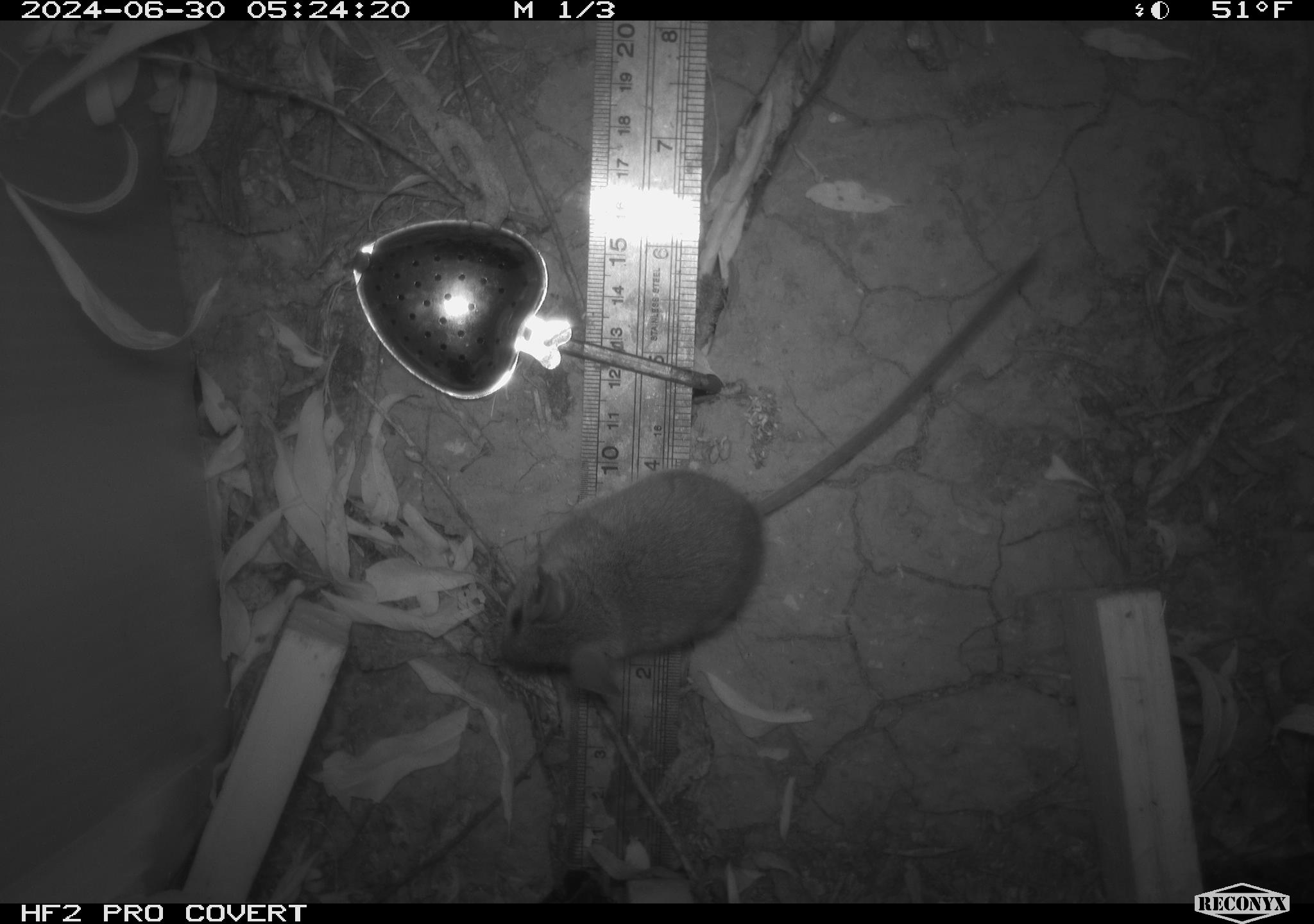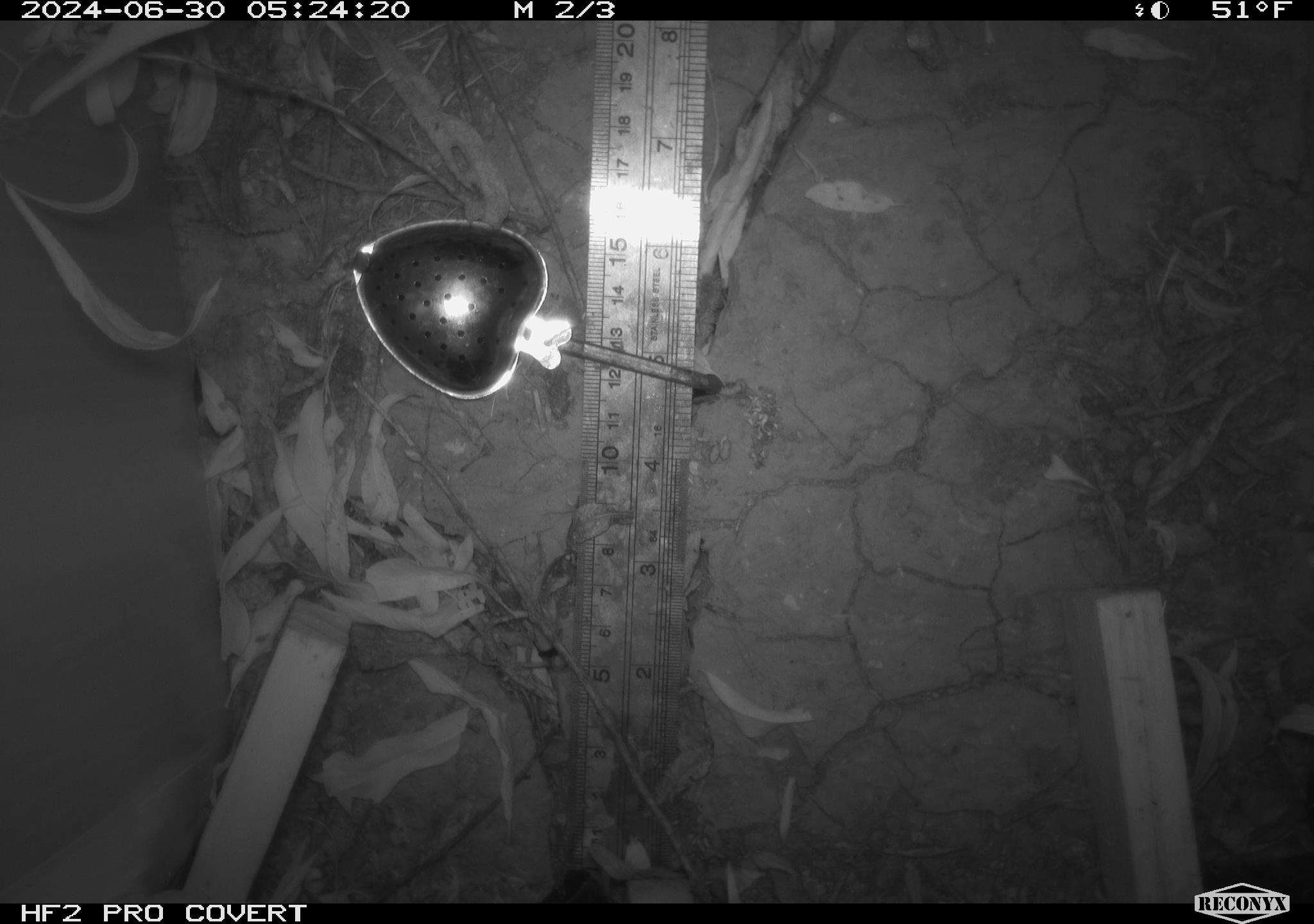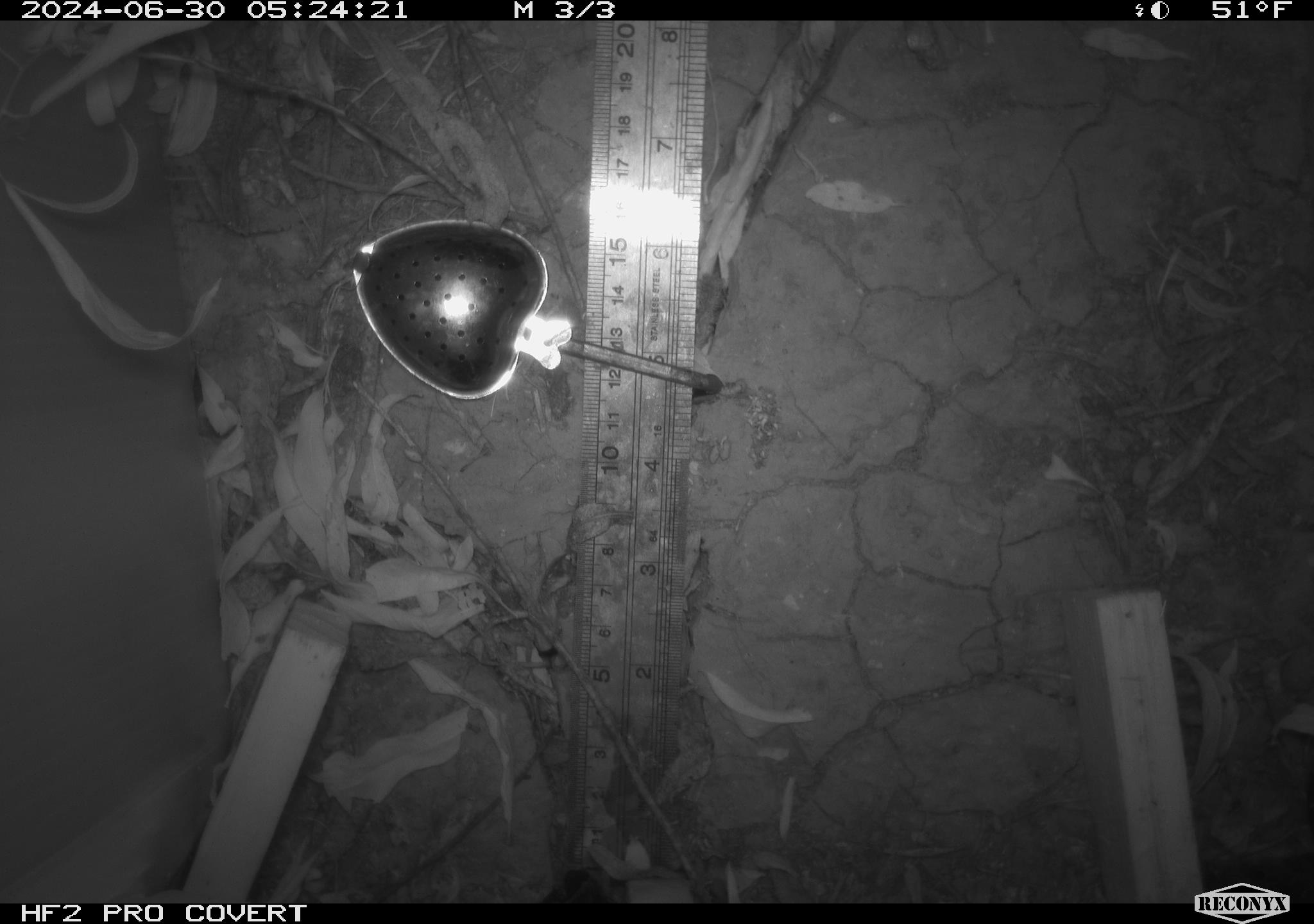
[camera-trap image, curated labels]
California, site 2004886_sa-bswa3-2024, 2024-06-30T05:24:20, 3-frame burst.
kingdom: Animalia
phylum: Chordata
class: Mammalia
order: Rodentia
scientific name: Rodentia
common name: mouse species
Mouse species (Rodentia).